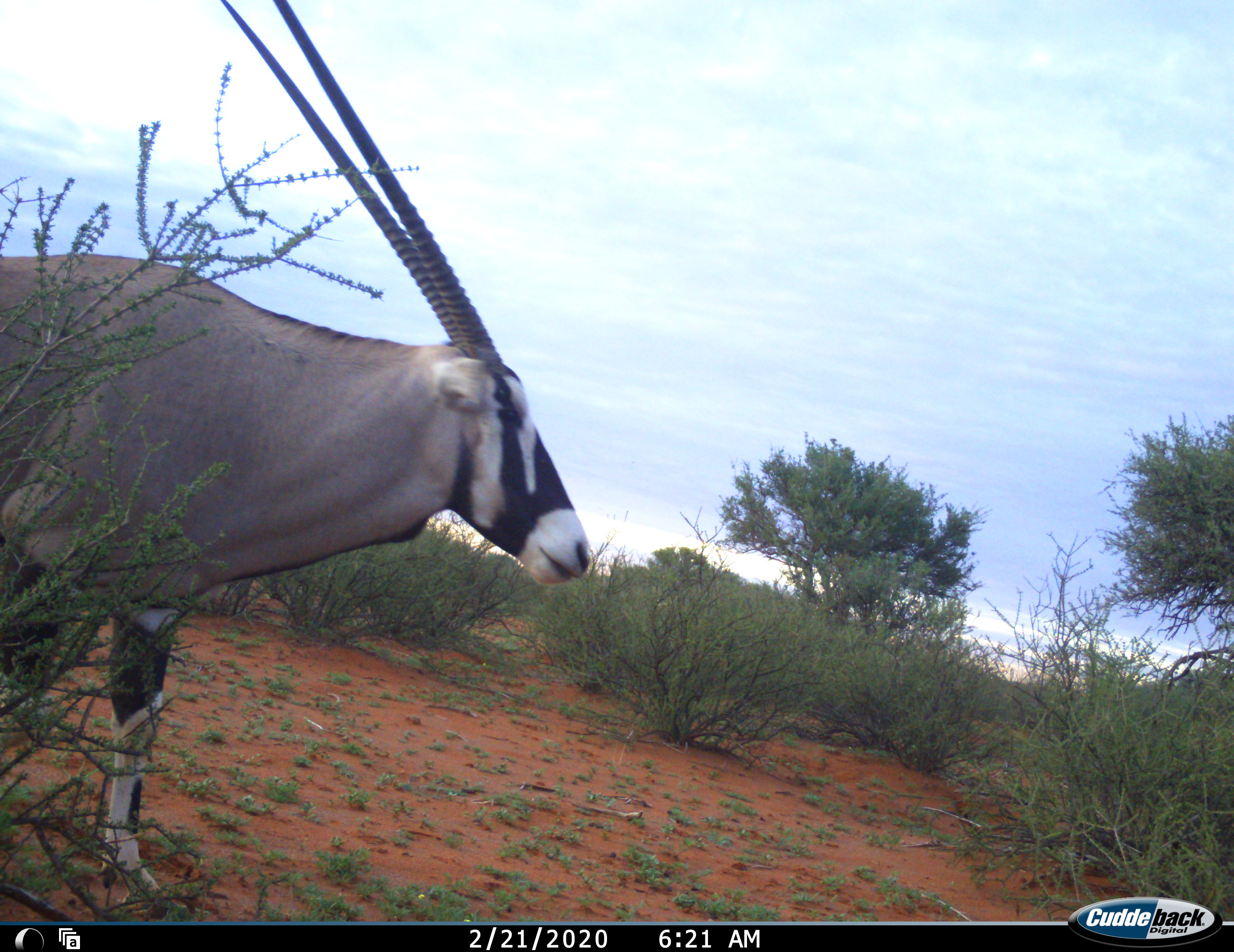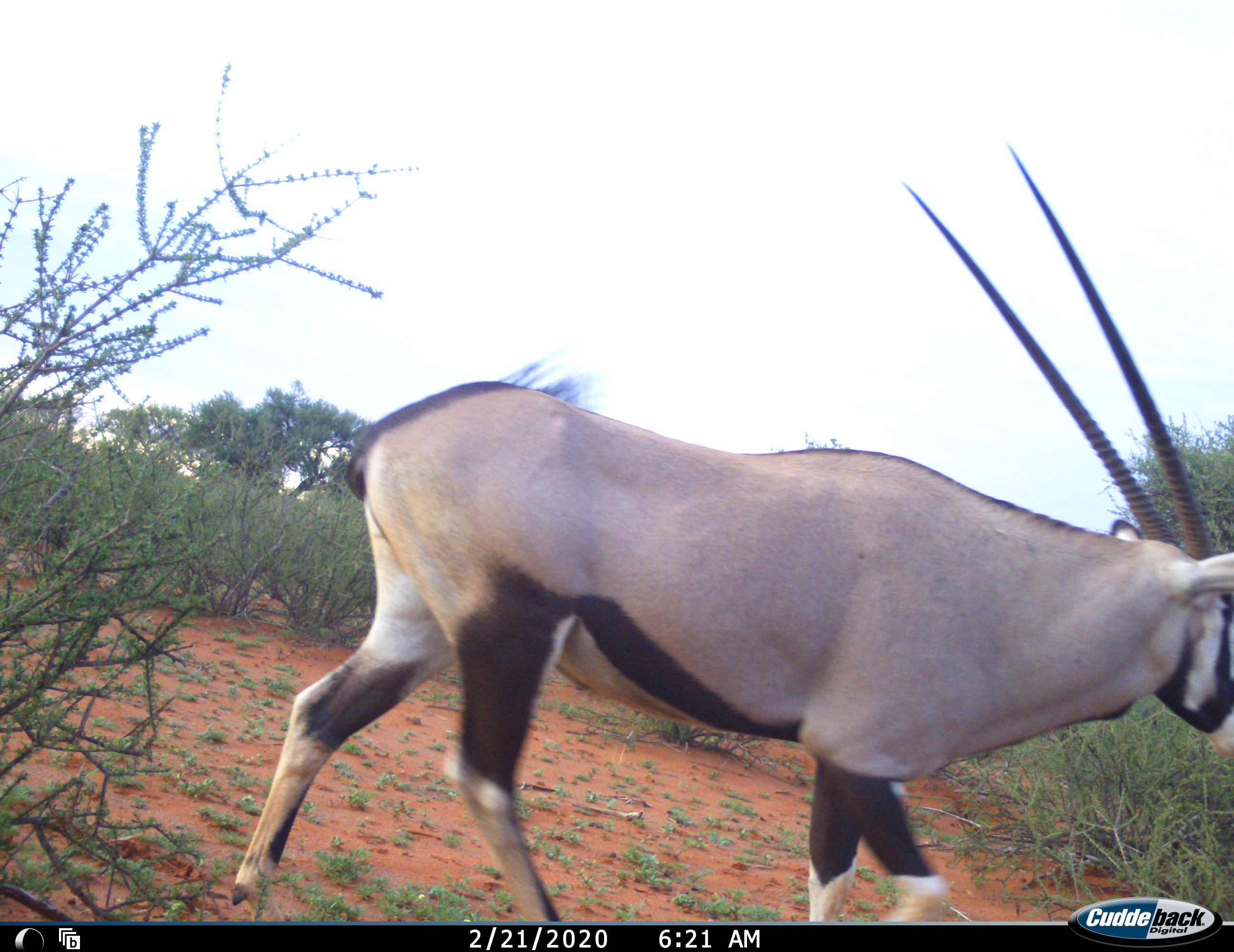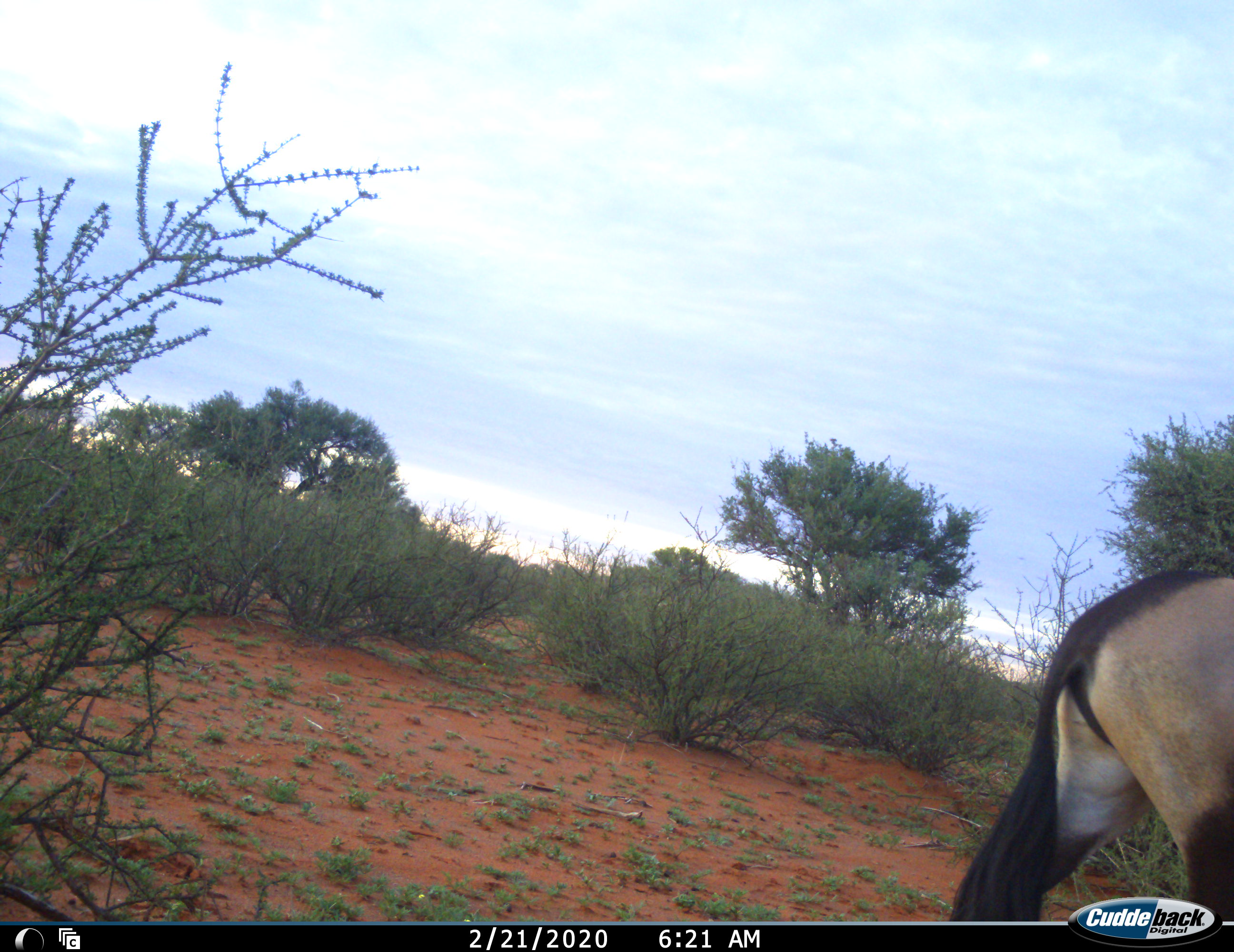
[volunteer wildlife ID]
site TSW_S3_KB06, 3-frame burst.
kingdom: Animalia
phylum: Chordata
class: Mammalia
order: Artiodactyla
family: Bovidae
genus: Oryx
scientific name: Oryx gazella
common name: gemsbok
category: oryx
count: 1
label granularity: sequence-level